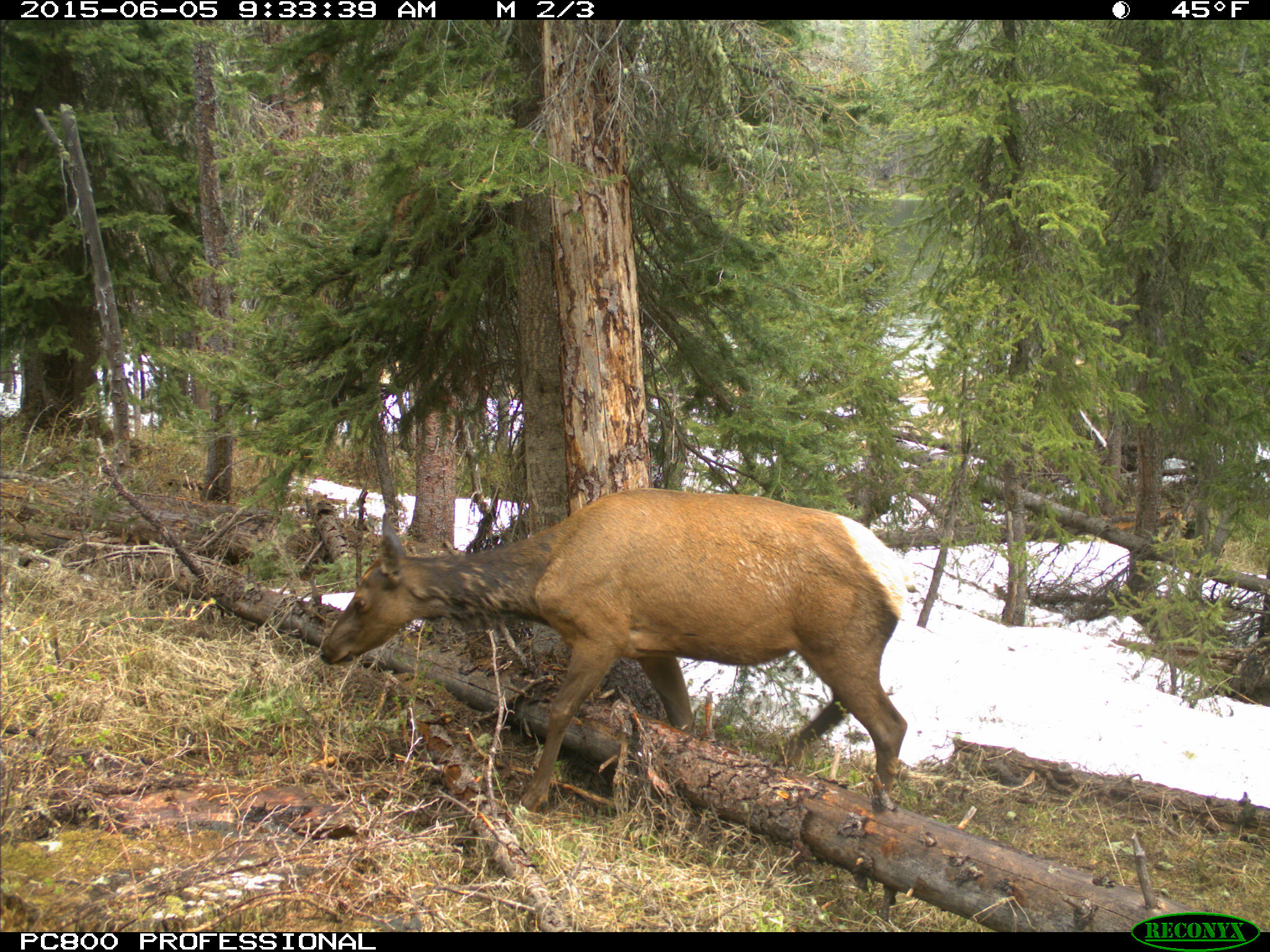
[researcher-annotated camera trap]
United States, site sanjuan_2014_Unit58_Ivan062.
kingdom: Animalia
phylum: Chordata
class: Mammalia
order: Artiodactyla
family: Cervidae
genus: Cervus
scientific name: Cervus elaphus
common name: red deer